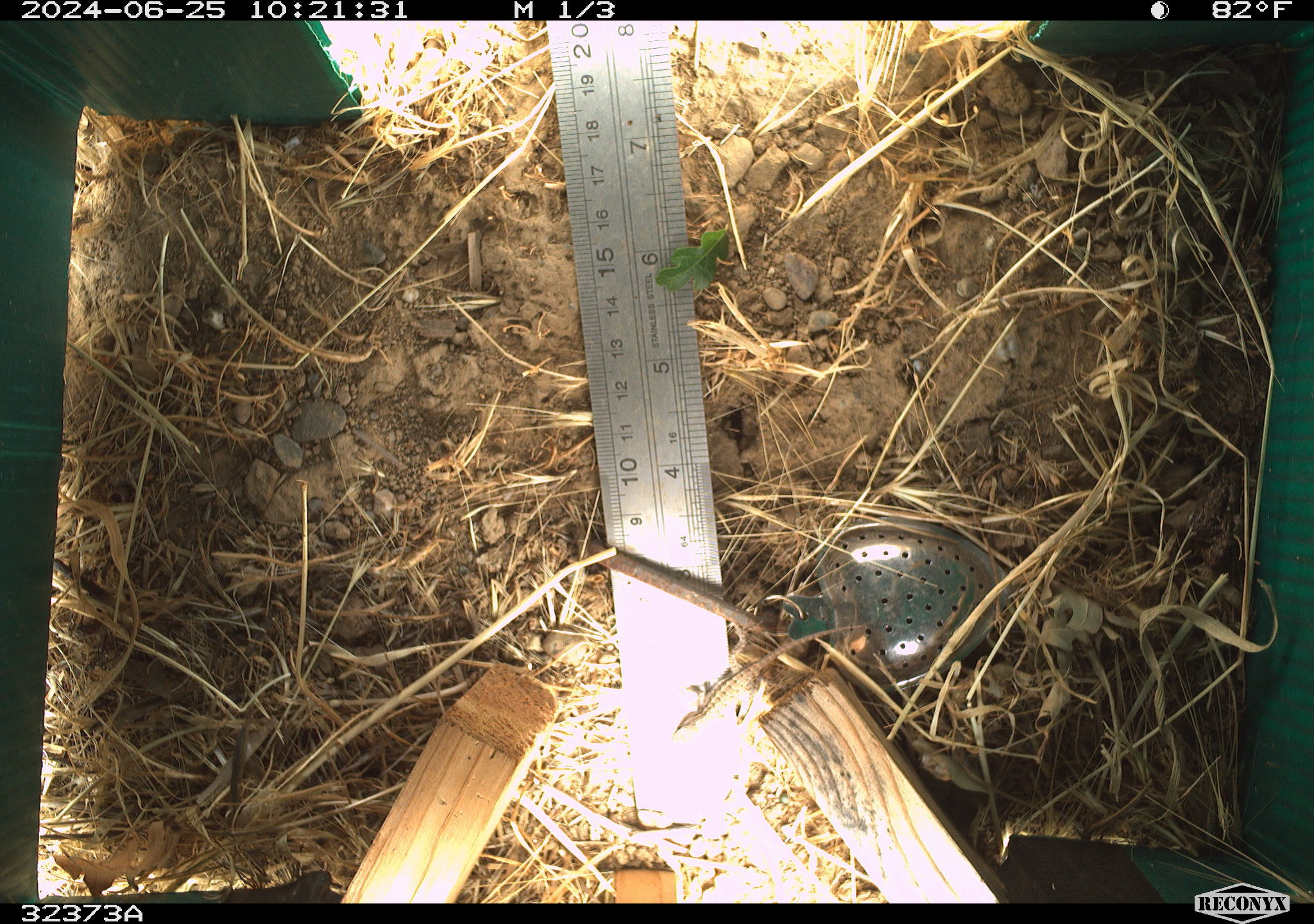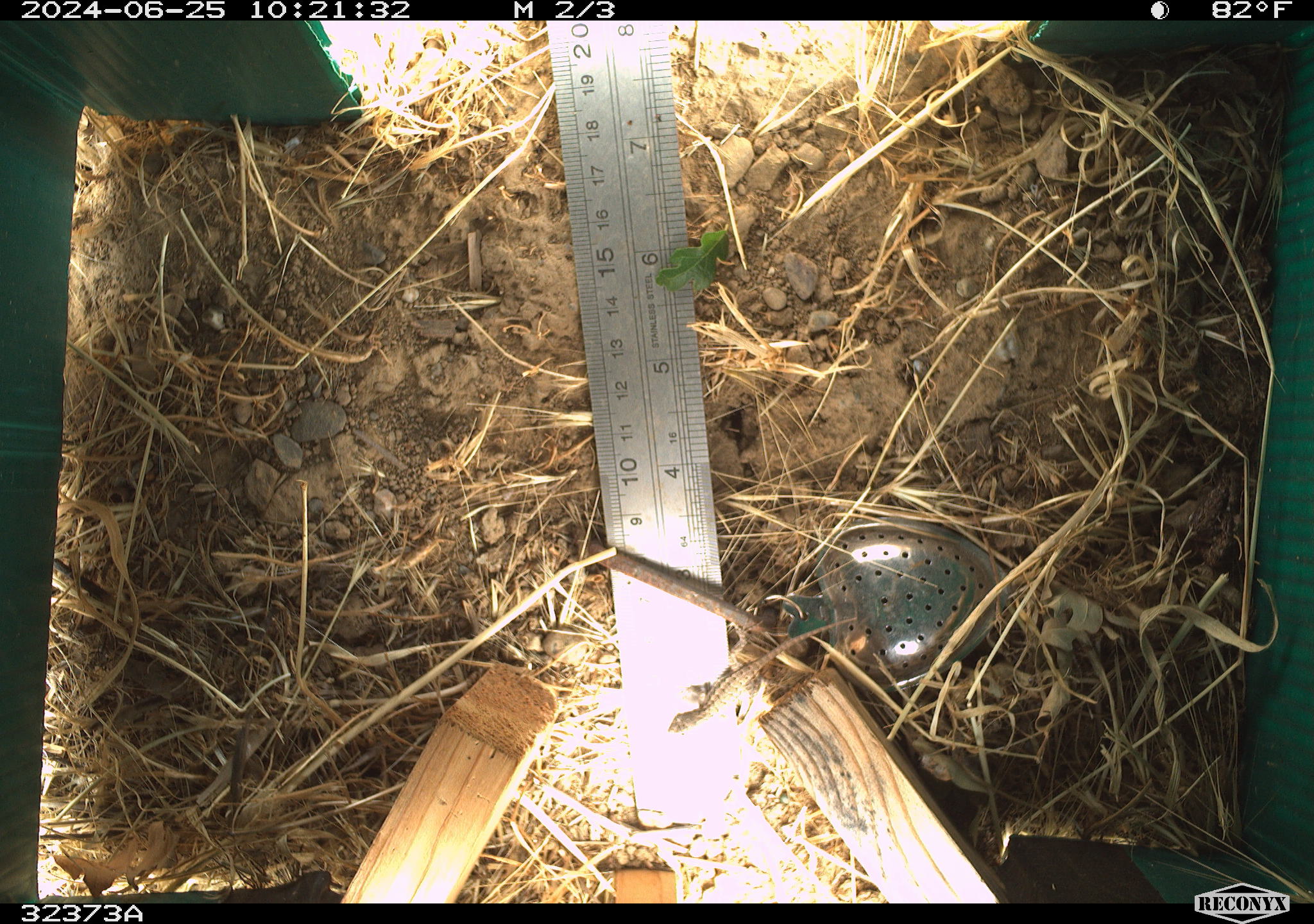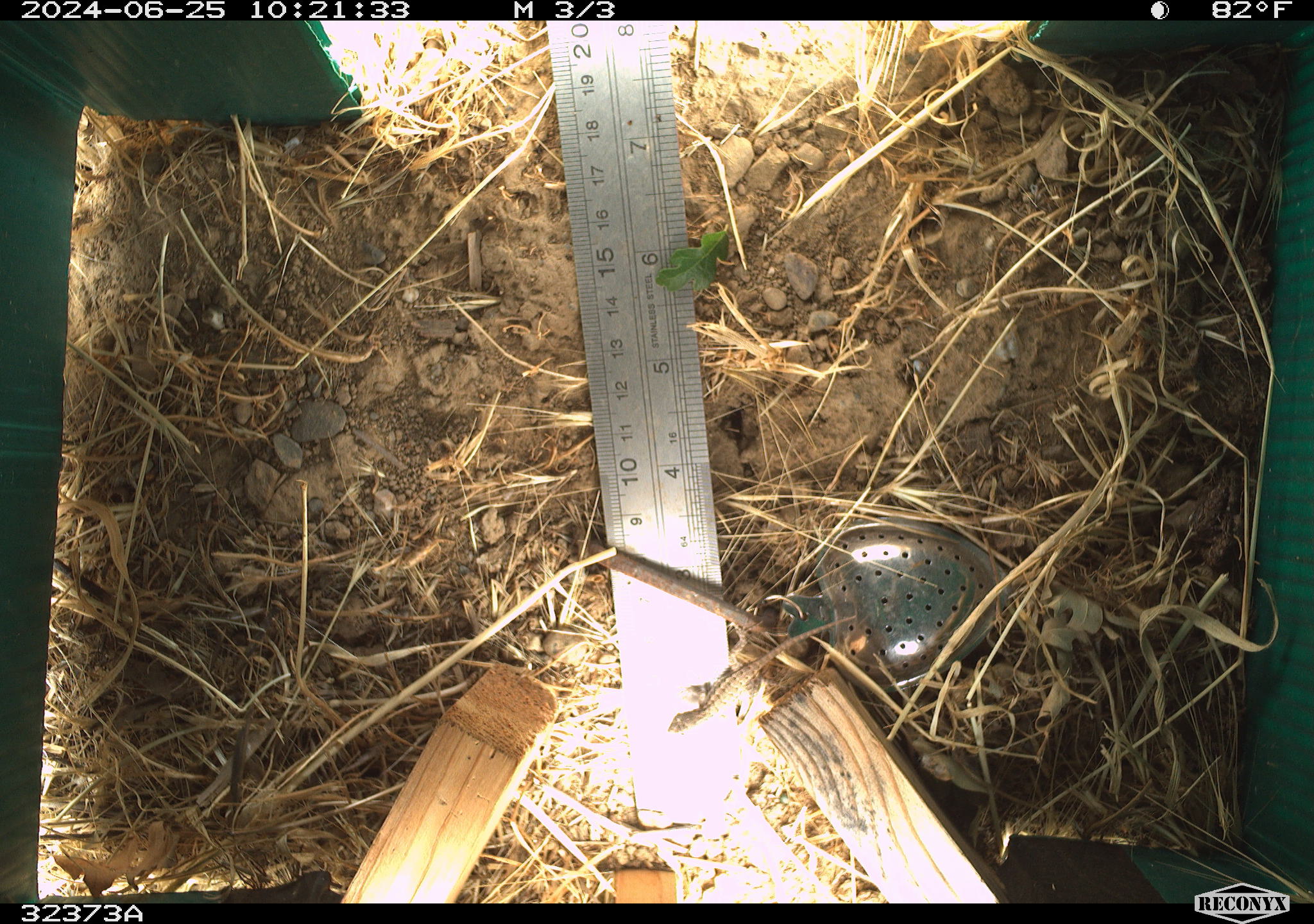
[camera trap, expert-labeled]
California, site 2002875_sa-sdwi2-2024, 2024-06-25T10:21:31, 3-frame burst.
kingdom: Animalia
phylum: Chordata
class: Reptilia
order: Squamata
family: Phrynosomatidae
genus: Sceloporus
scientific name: Sceloporus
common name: spiny lizards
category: sceloporus species